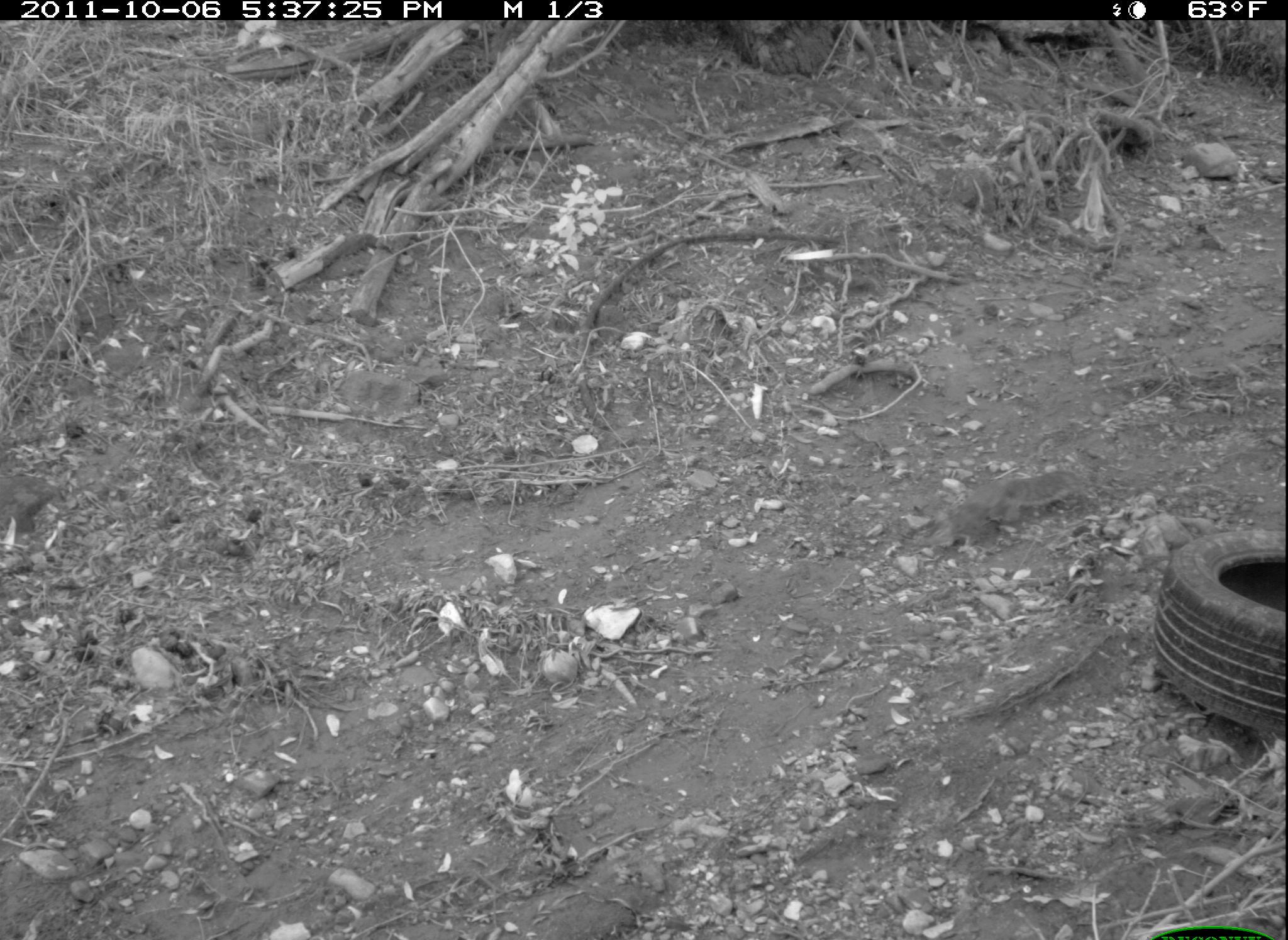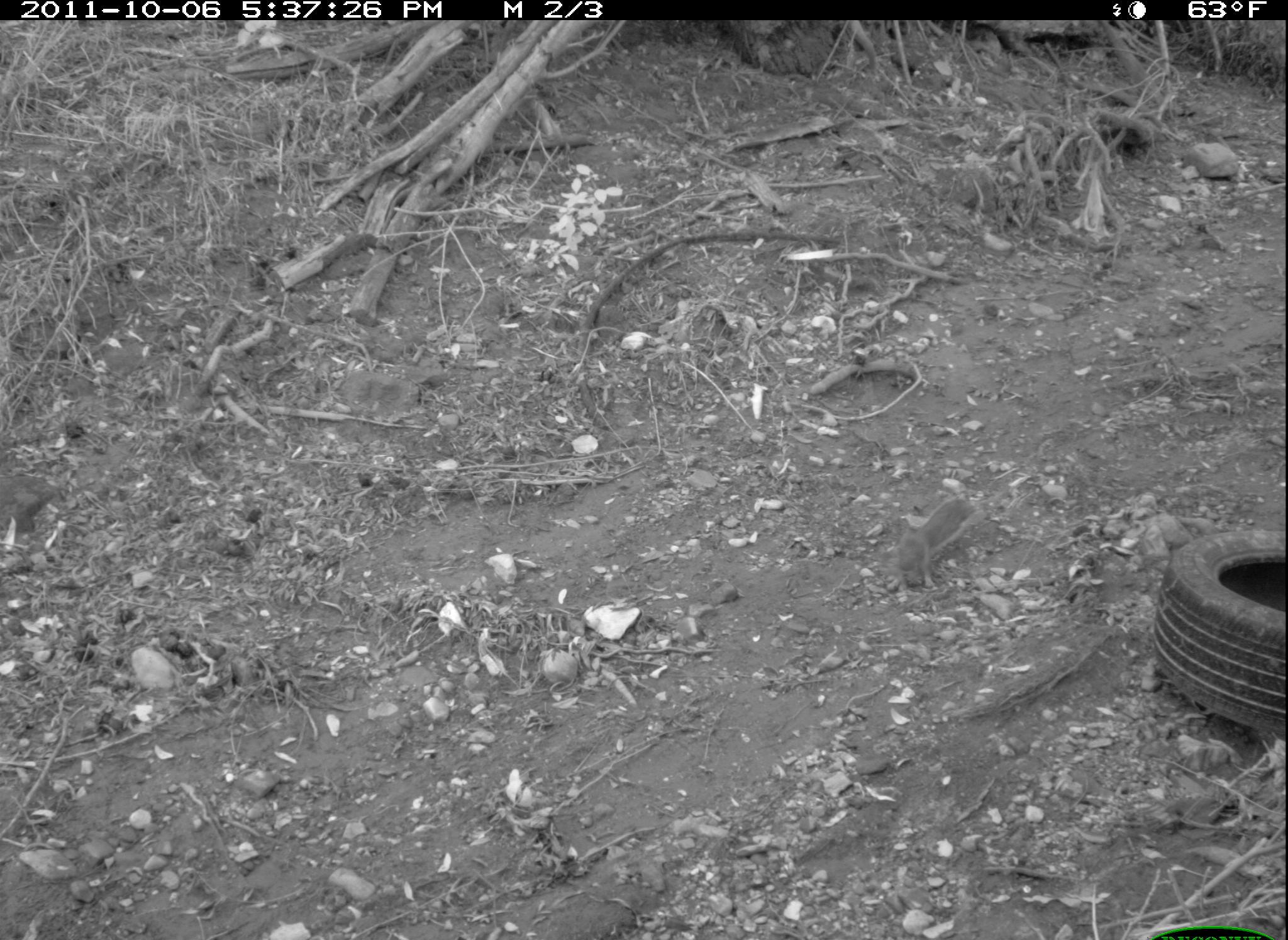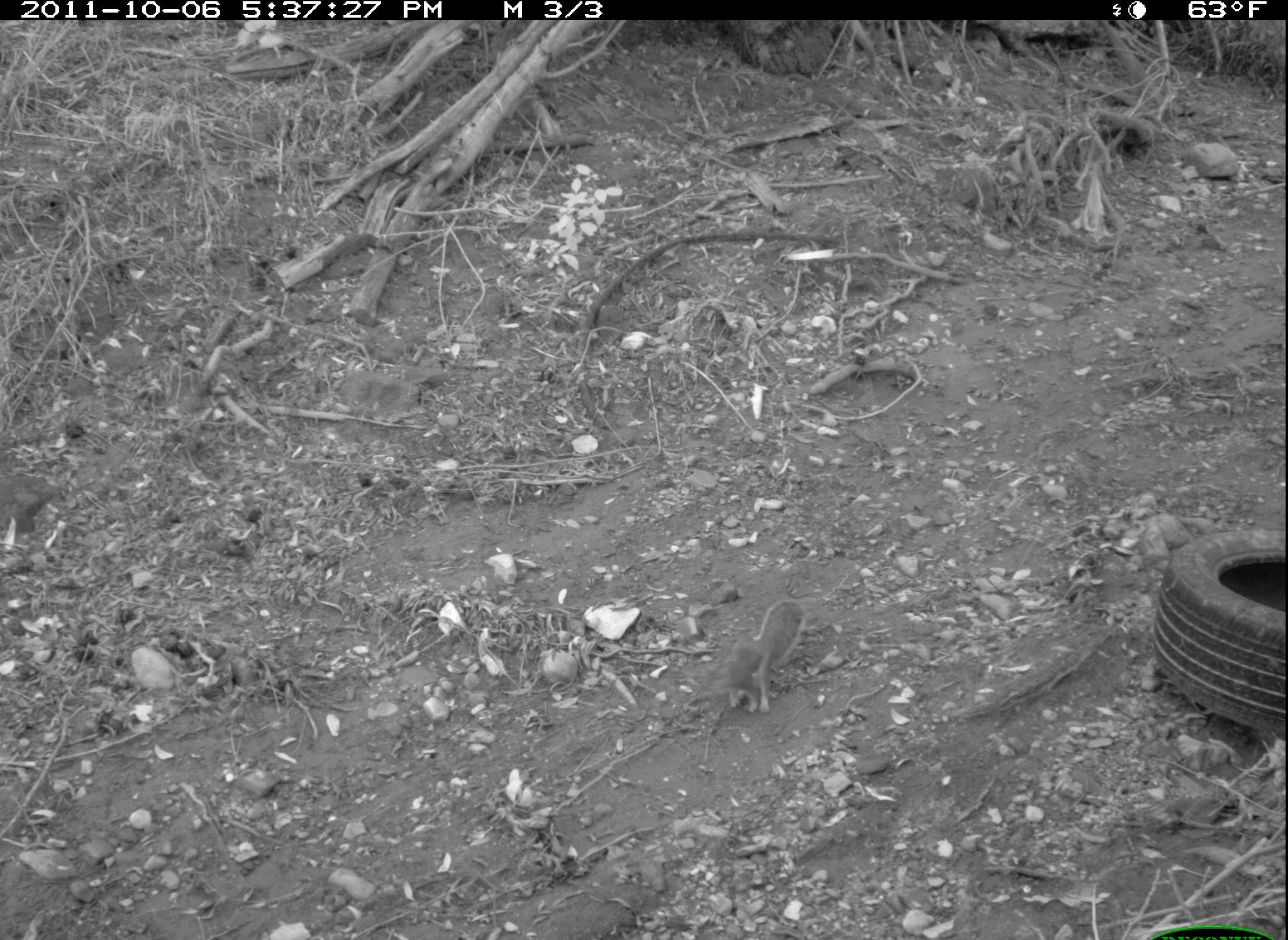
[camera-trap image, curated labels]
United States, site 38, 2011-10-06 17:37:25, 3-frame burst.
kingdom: Animalia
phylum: Chordata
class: Mammalia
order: Rodentia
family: Sciuridae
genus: Sciurus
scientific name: Sciurus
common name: squirrel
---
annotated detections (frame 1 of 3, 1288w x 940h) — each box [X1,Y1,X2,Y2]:
squirrel: [895,462,1108,556]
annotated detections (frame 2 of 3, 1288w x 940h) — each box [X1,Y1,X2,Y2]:
squirrel: [895,494,982,601]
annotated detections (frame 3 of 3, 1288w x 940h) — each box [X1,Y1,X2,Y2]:
squirrel: [720,583,831,730]